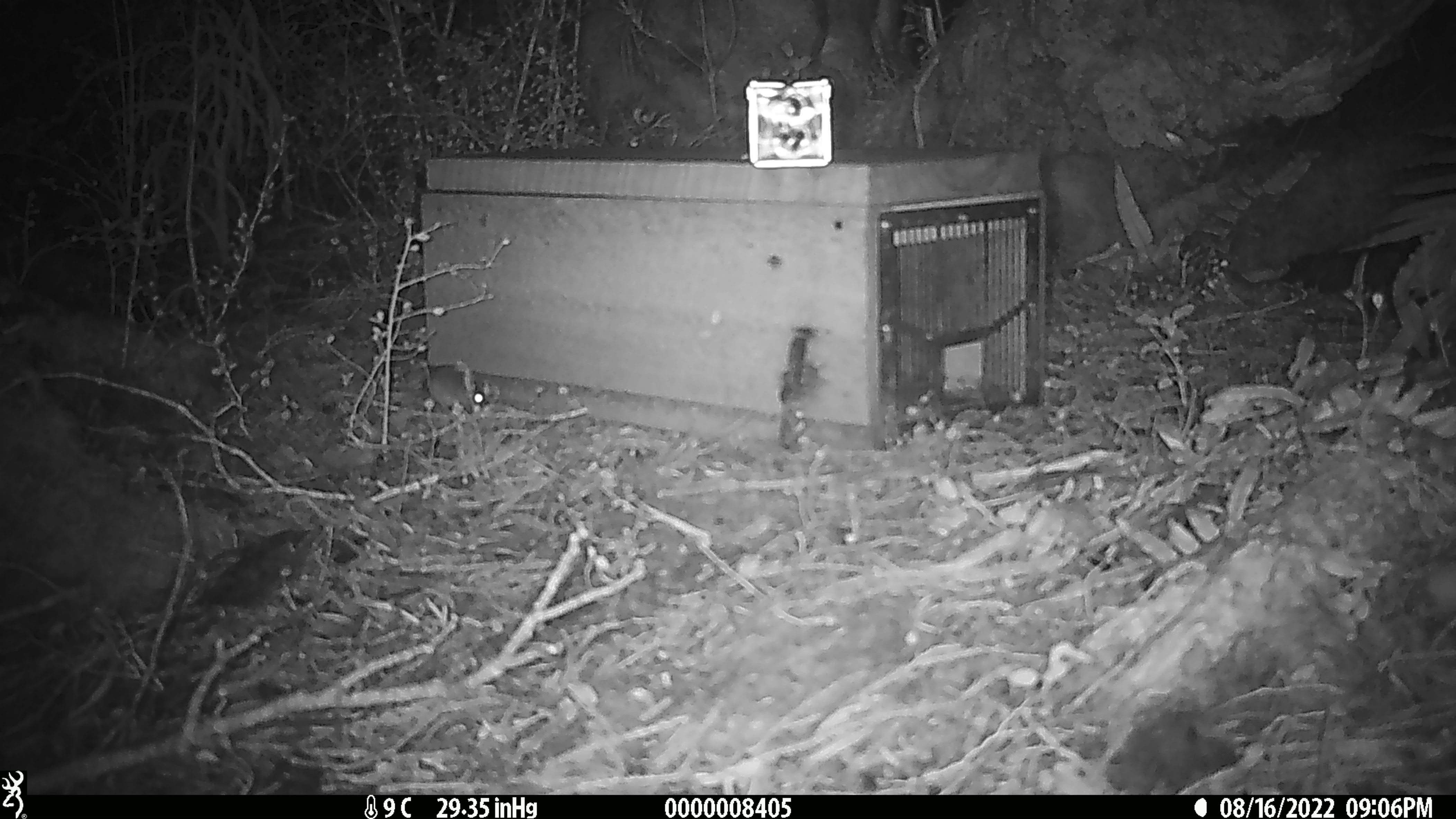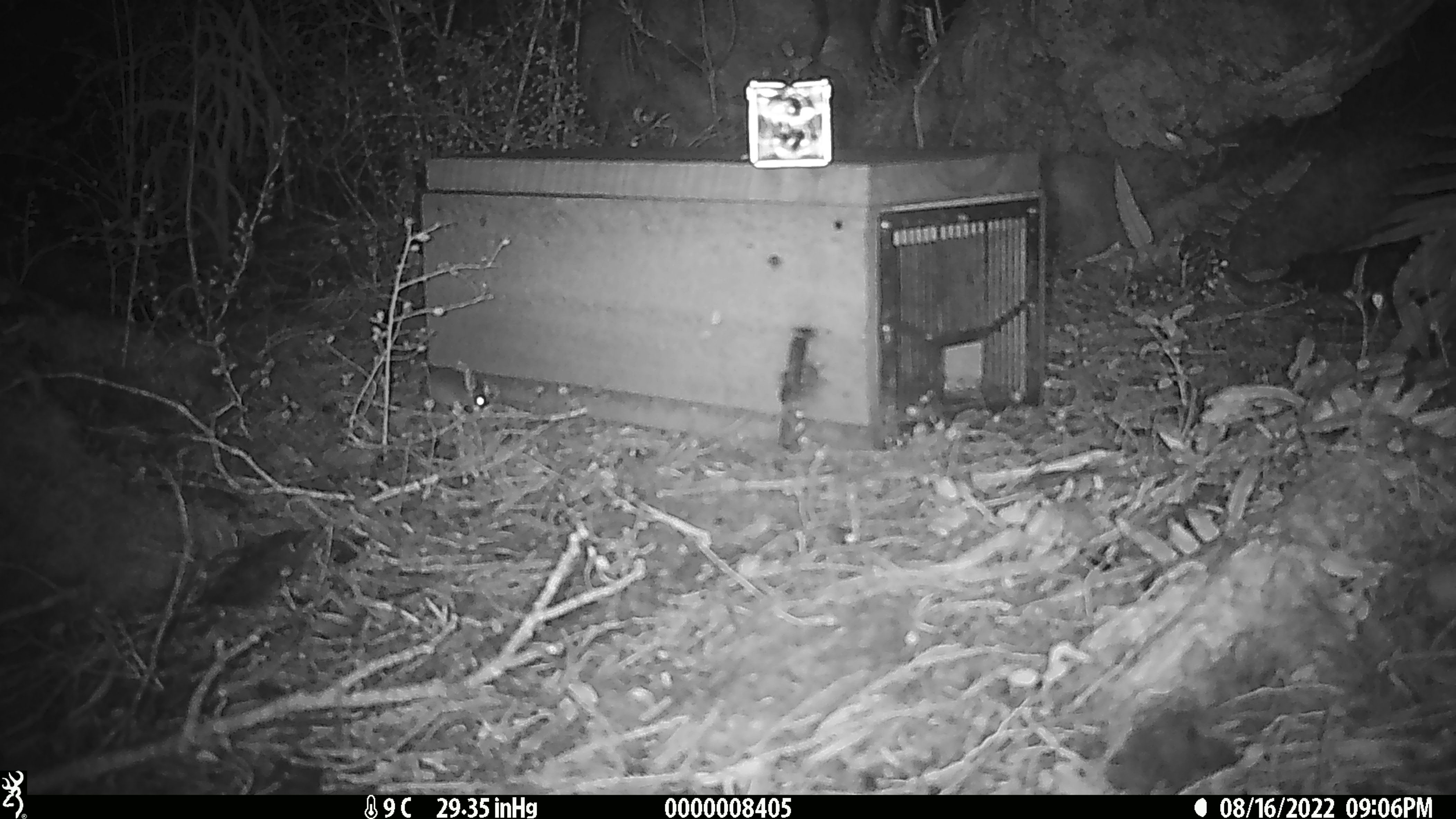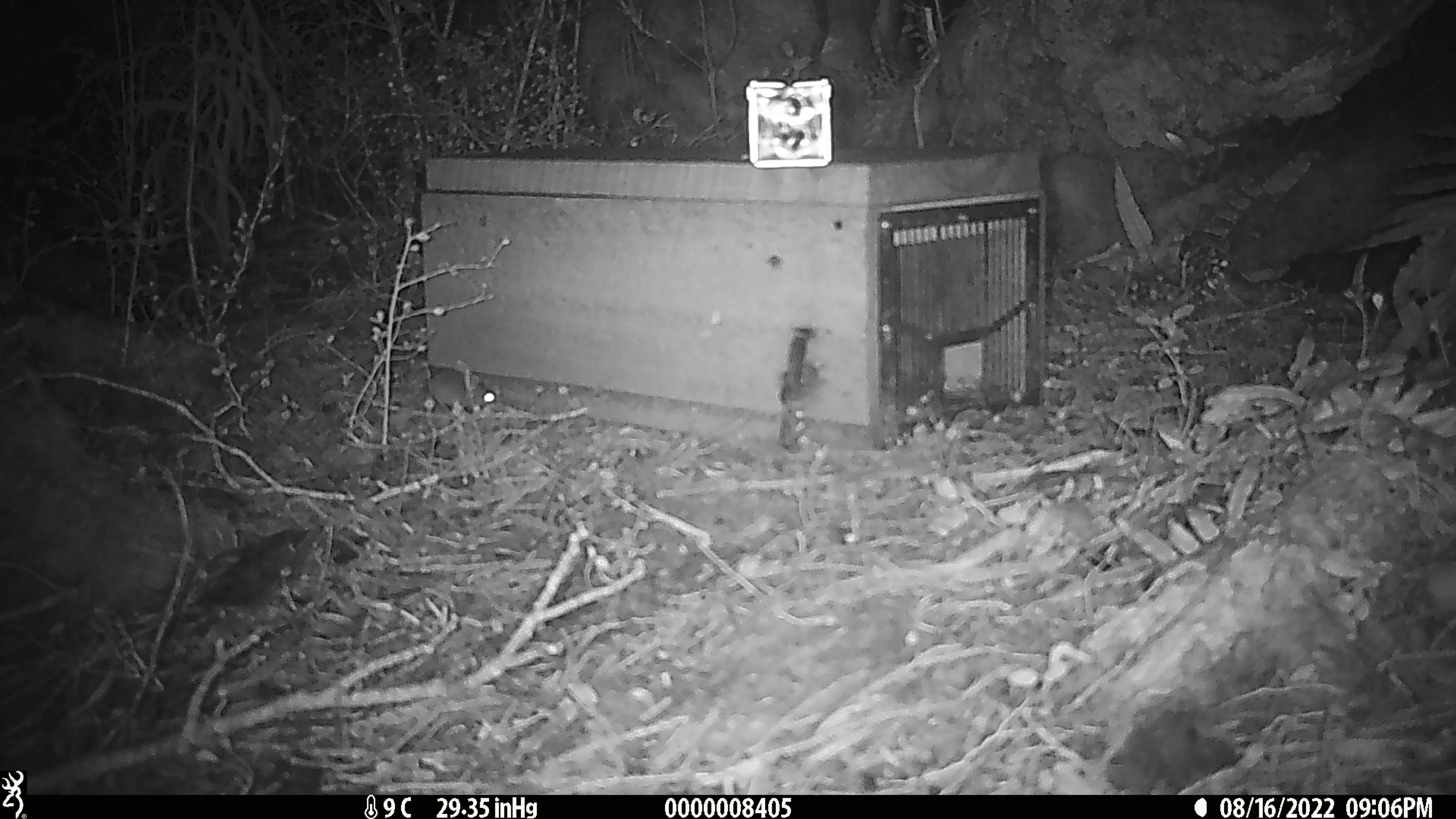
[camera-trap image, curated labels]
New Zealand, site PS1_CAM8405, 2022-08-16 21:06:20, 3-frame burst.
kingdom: Animalia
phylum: Chordata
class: Mammalia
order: Rodentia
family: Muridae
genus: Mus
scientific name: Mus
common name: mouse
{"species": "mouse (Mus)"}